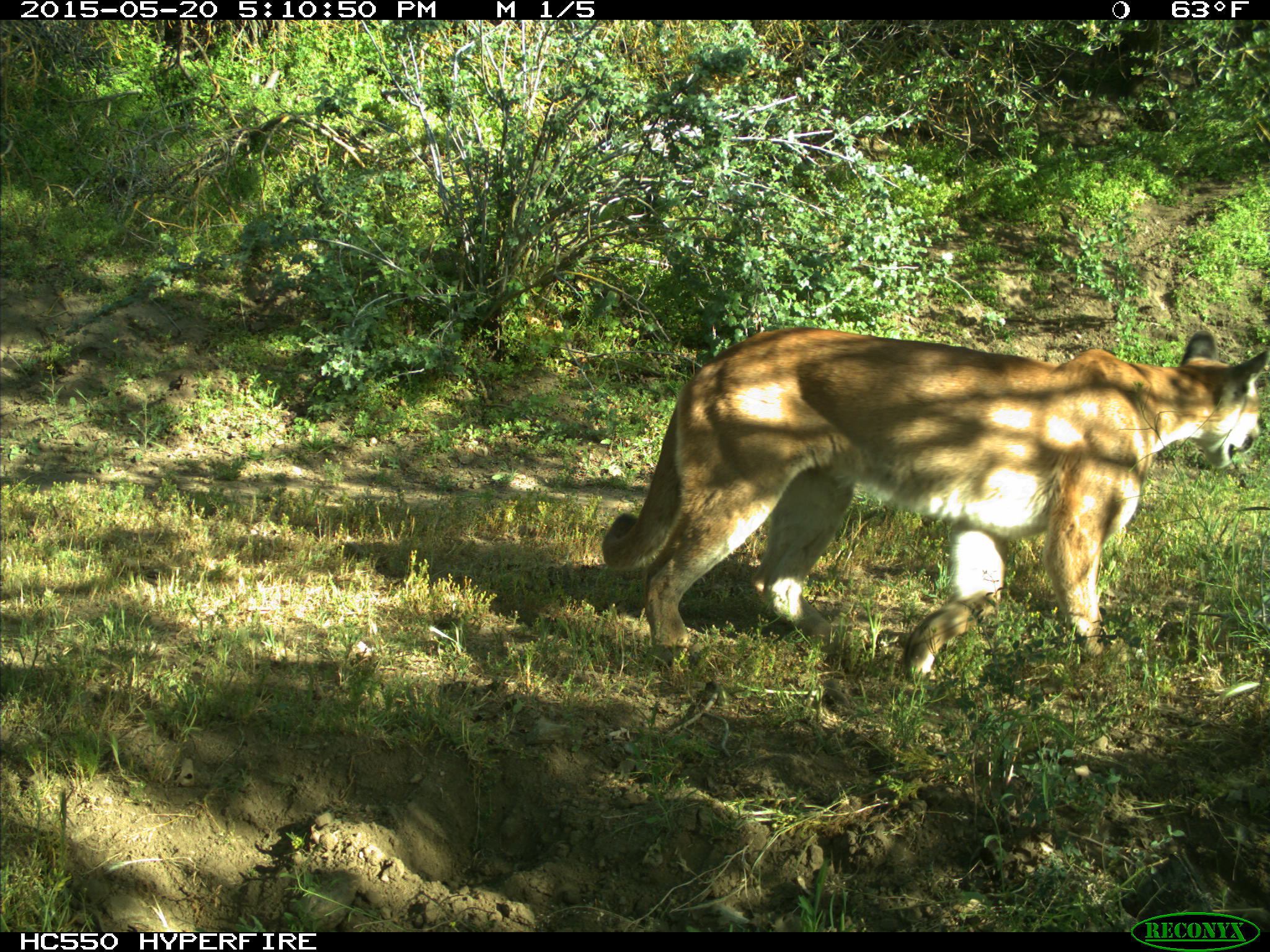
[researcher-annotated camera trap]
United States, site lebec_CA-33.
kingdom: Animalia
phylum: Chordata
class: Mammalia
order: Carnivora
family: Felidae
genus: Puma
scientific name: Puma concolor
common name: mountain lion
Puma concolor (mountain lion).